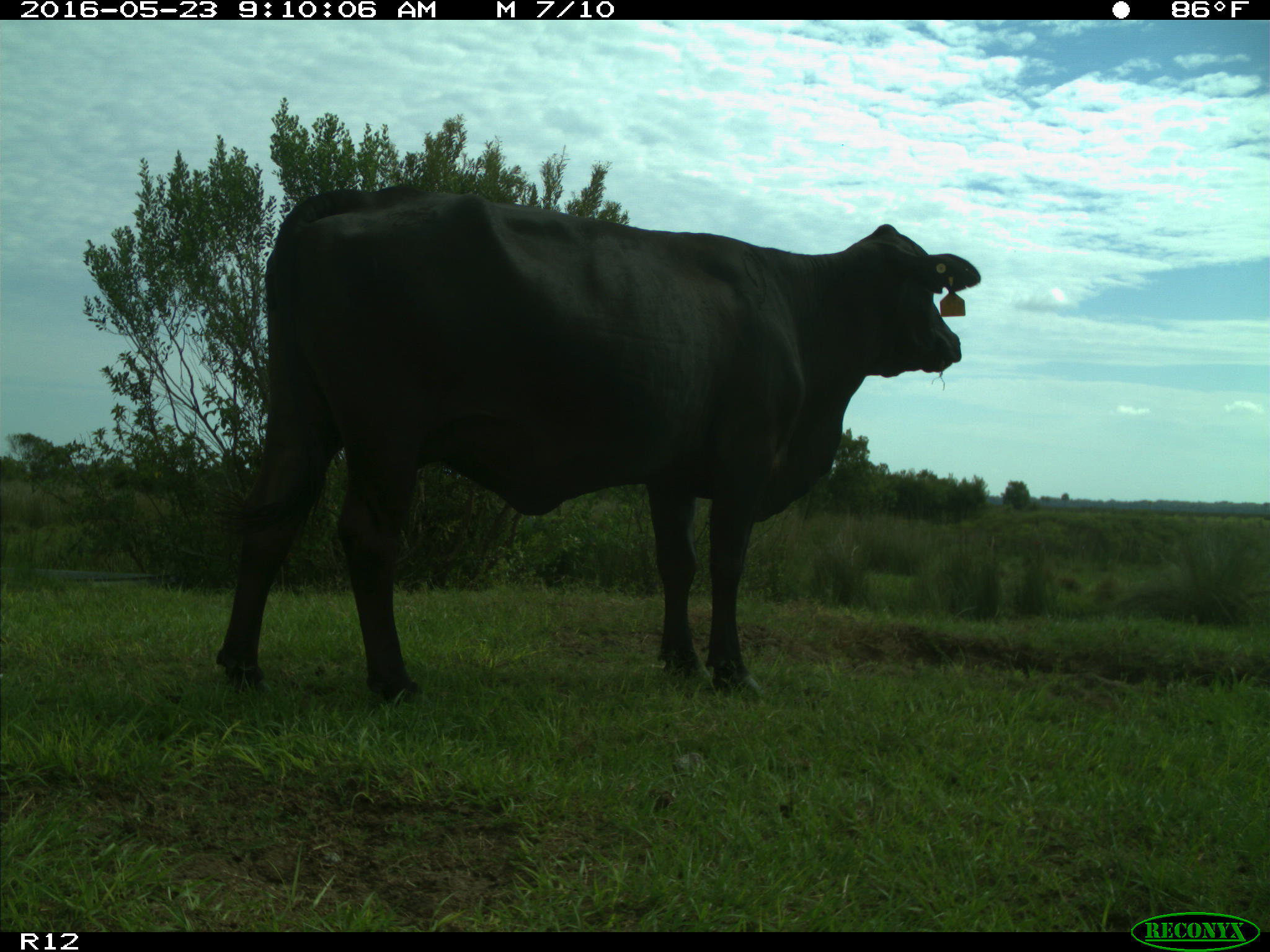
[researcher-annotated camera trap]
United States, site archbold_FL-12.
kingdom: Animalia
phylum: Chordata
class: Mammalia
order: Artiodactyla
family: Bovidae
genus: Bos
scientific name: Bos taurus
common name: domestic cow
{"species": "Bos taurus (domestic cow)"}